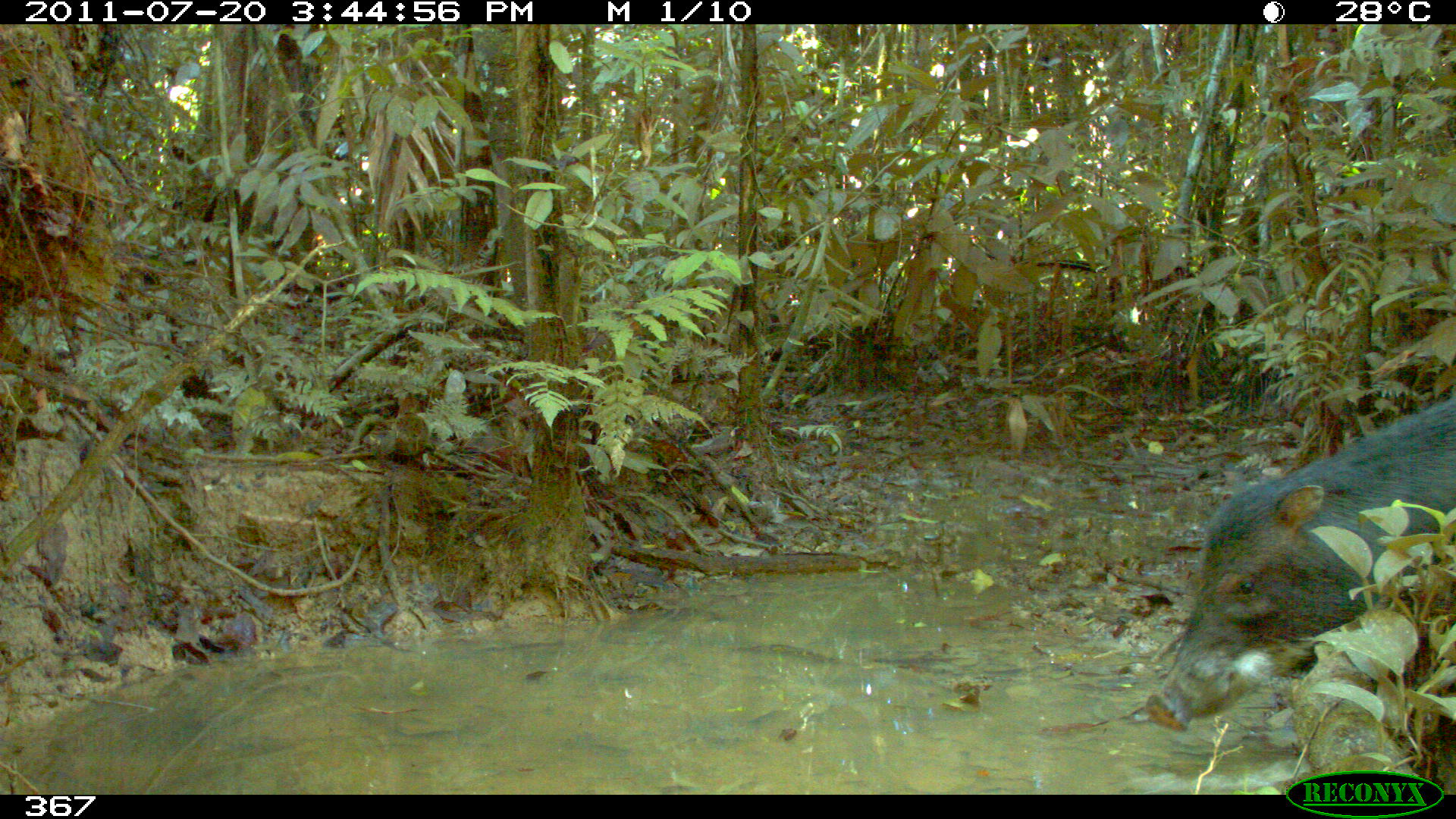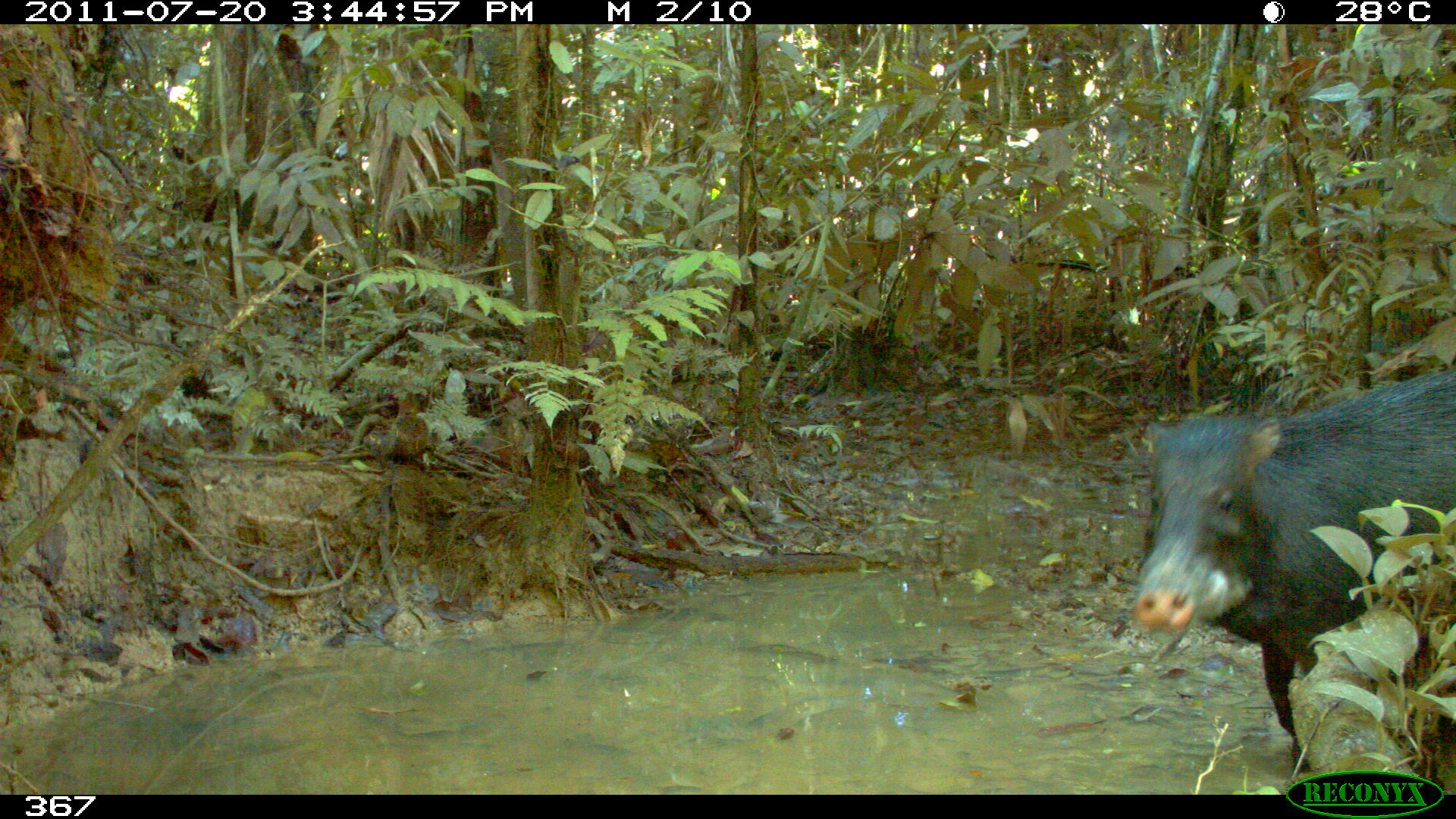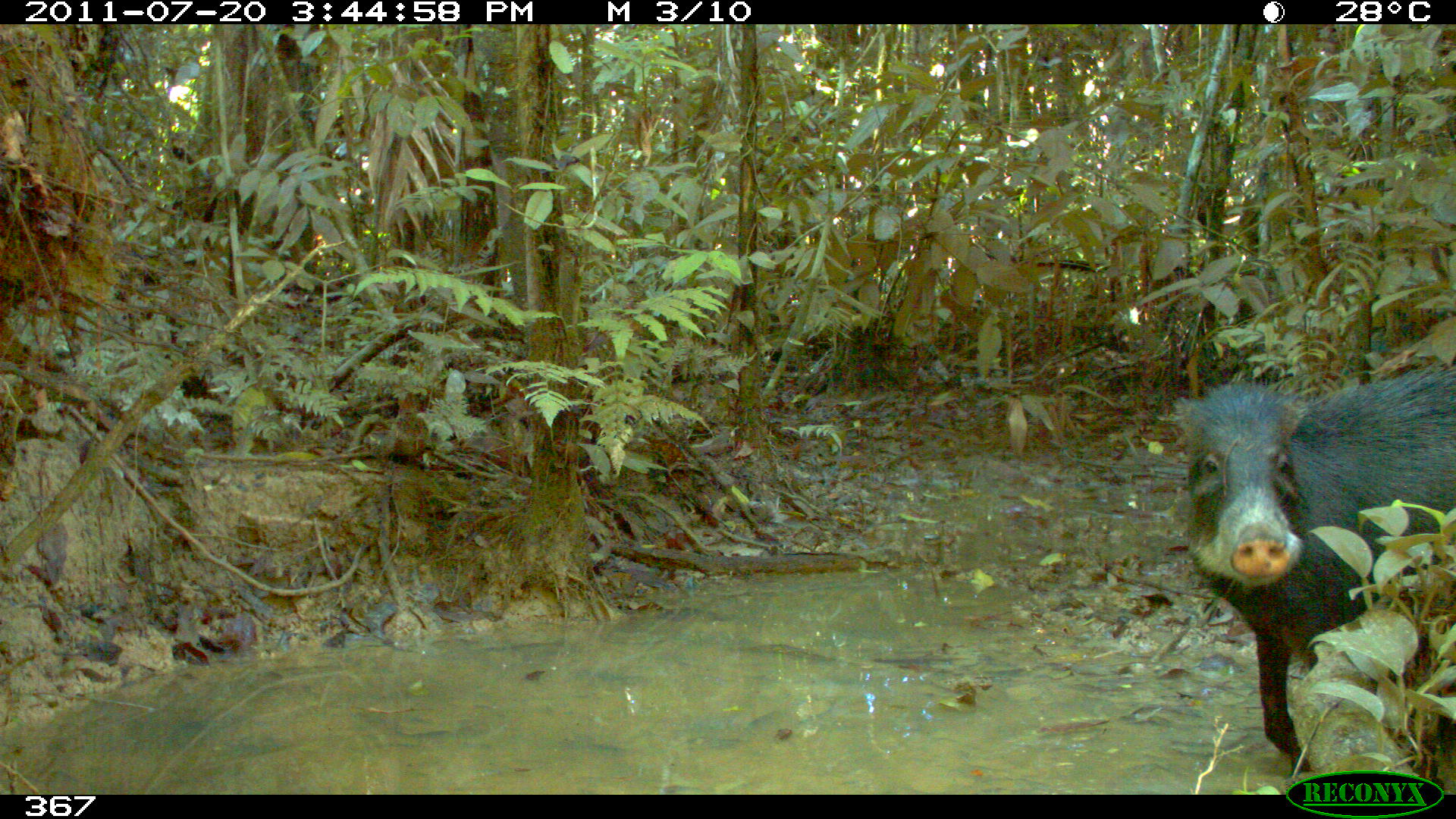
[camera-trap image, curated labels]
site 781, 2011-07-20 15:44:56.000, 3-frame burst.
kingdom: Animalia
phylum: Chordata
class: Mammalia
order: Artiodactyla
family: Tayassuidae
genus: Tayassu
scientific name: Tayassu pecari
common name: white-lipped peccary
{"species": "Tayassu pecari (white-lipped peccary)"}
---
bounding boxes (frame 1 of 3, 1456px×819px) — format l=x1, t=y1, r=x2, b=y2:
tayassu pecari: l=1143, t=379, r=1456, b=732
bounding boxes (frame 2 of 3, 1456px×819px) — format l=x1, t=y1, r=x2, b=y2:
tayassu pecari: l=1130, t=355, r=1456, b=773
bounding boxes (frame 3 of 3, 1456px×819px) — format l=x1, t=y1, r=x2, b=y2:
tayassu pecari: l=1171, t=363, r=1456, b=776